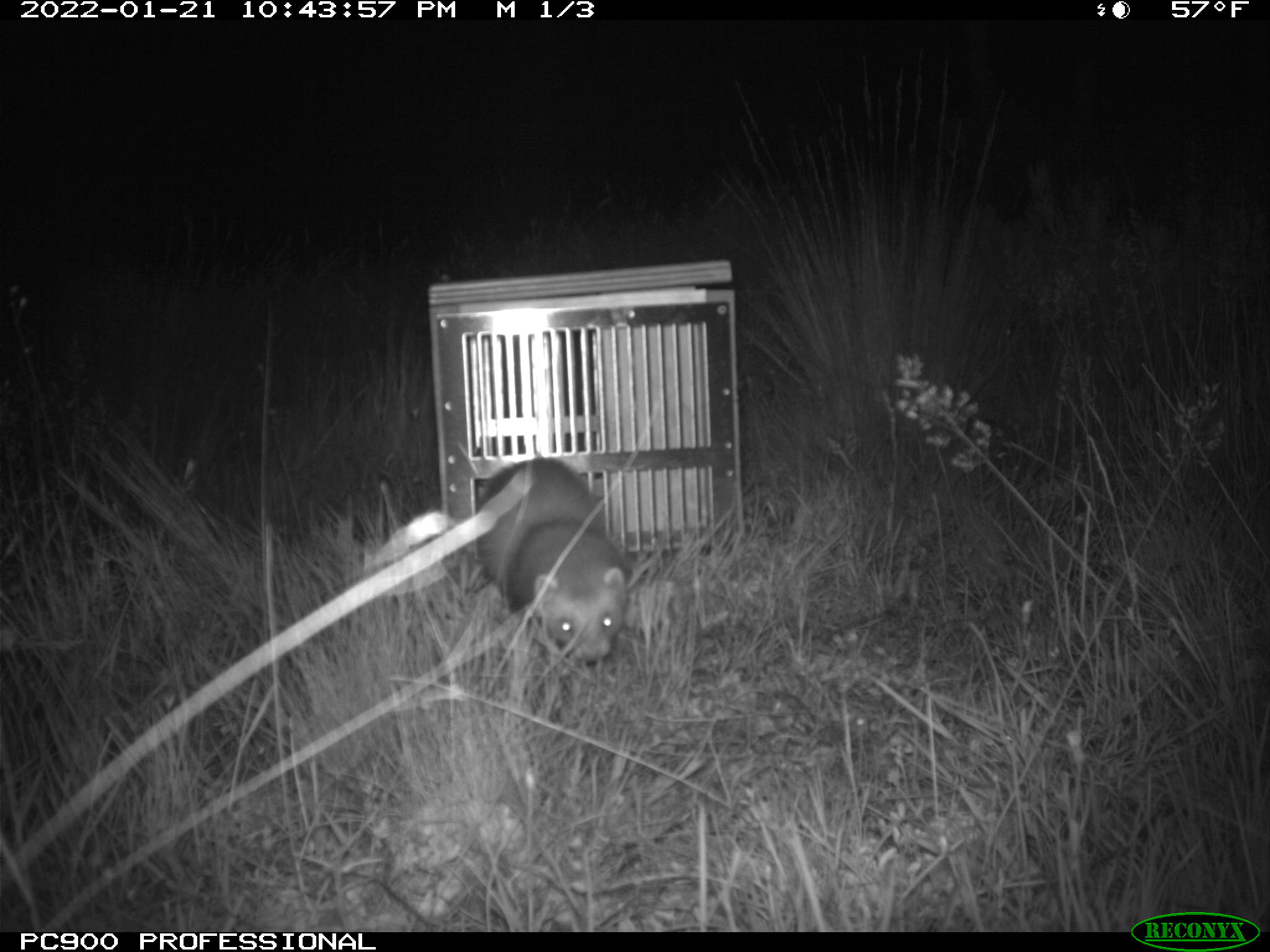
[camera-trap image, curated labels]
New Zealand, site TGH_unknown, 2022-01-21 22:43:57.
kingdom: Animalia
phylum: Chordata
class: Mammalia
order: Carnivora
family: Mustelidae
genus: Mustela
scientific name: Mustela furo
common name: ferret